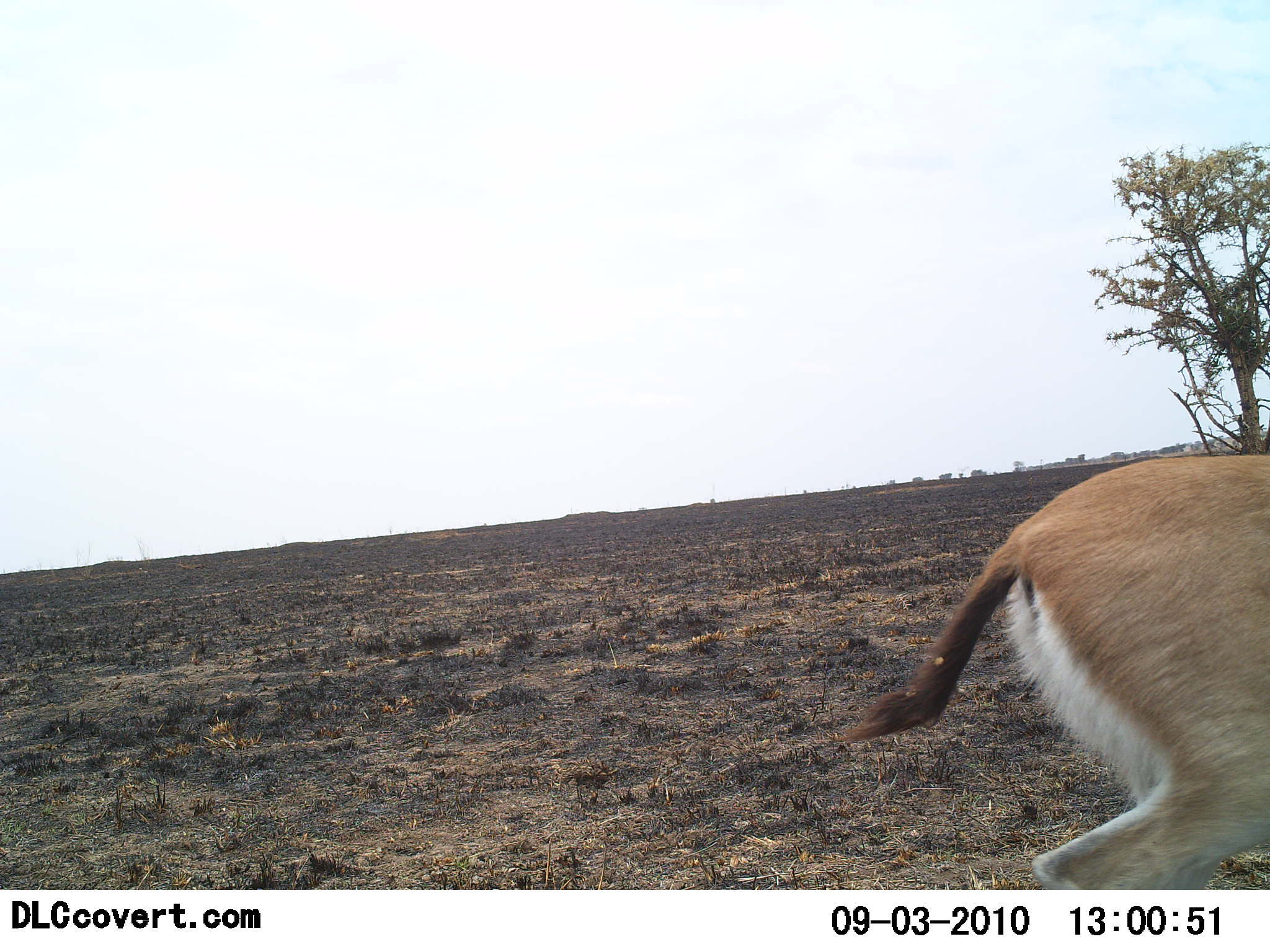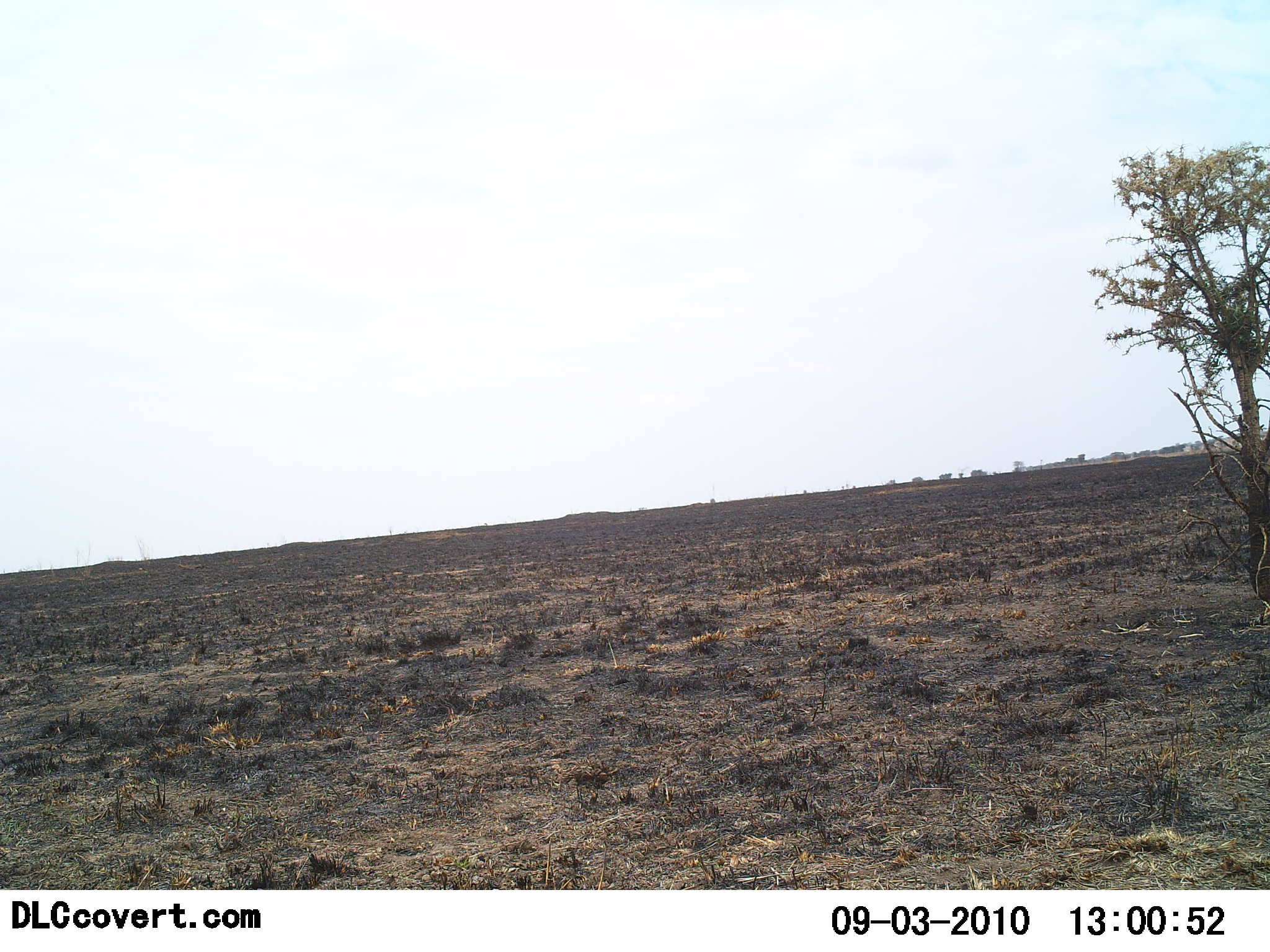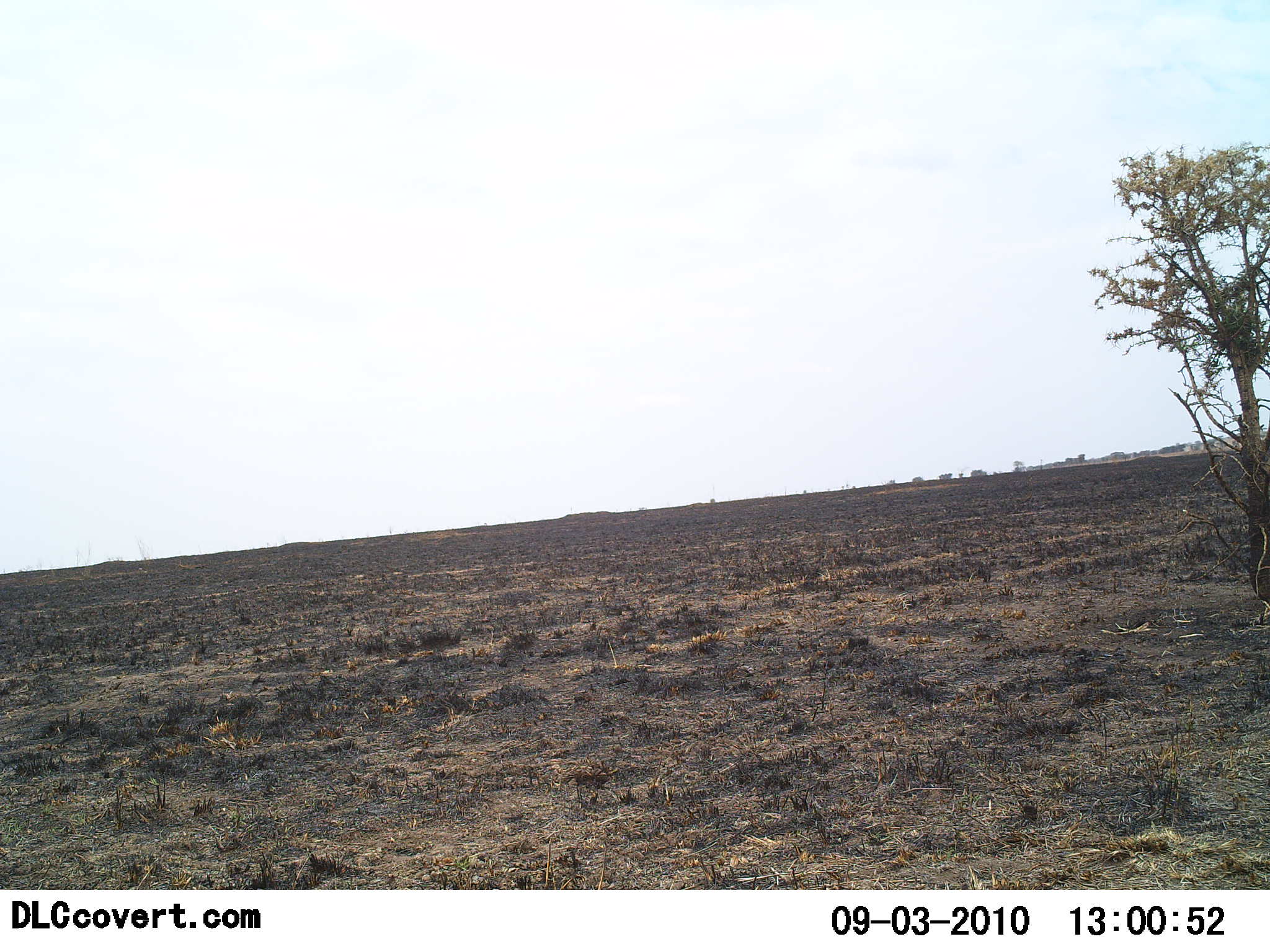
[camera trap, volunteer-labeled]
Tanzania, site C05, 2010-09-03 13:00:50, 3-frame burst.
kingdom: Animalia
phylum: Chordata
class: Mammalia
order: Artiodactyla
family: Bovidae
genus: Eudorcas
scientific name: Eudorcas thomsonii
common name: thomson's gazelle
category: gazellethomsons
Gazellethomsons (thomson's gazelle) (Eudorcas thomsonii), count 1. Behavior (volunteer vote fractions): standing 7%, resting 0%, moving 100%, interacting 0%. Young present (vote fraction): 0%. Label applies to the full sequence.